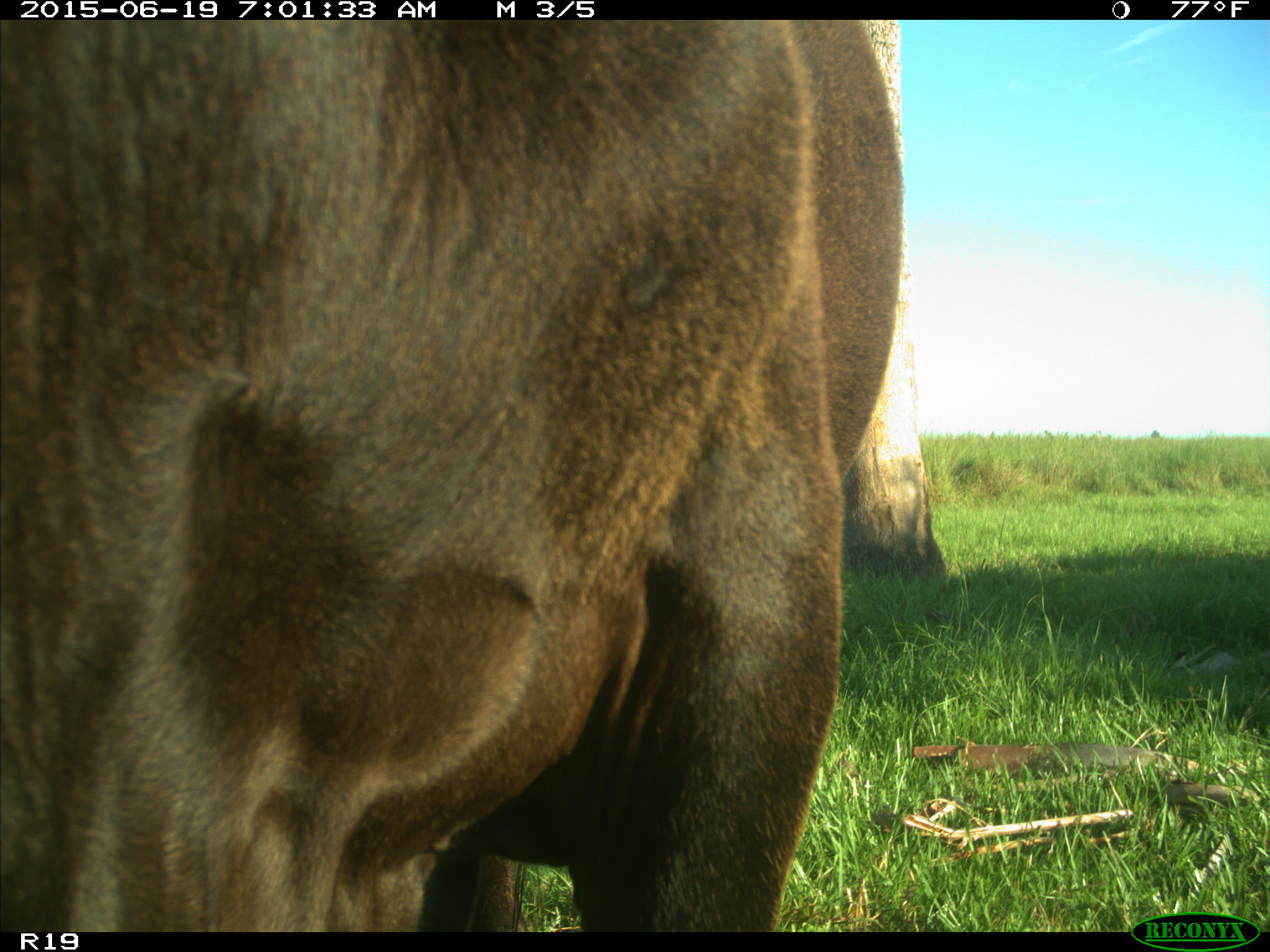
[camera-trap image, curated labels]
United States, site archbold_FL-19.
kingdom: Animalia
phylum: Chordata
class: Mammalia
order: Artiodactyla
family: Bovidae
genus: Bos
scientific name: Bos taurus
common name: domestic cow